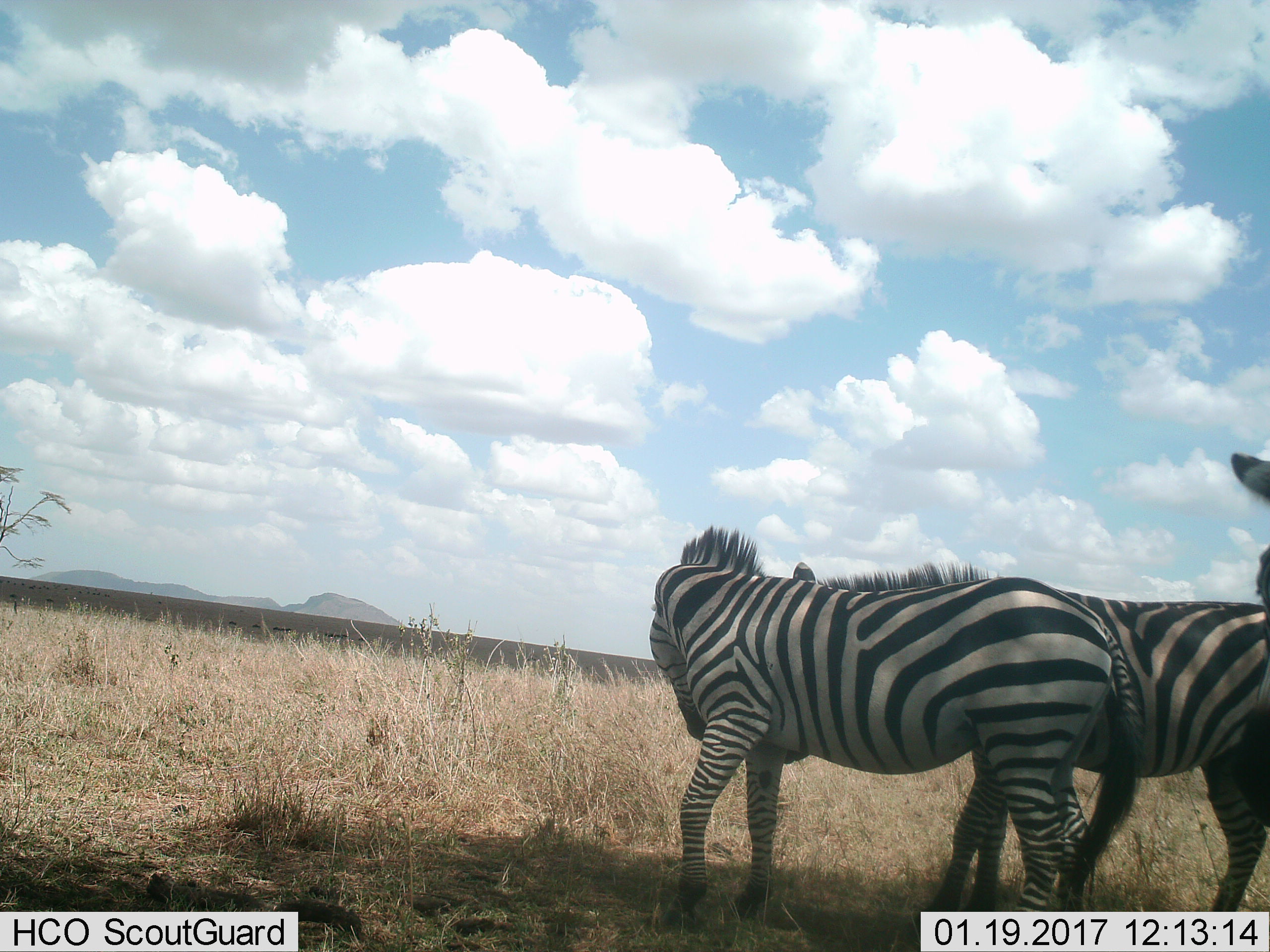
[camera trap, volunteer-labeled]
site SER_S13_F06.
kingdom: Animalia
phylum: Chordata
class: Mammalia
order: Perissodactyla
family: Equidae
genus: Equus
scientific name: Equus quagga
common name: plains zebra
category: zebraplains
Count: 2.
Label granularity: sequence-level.